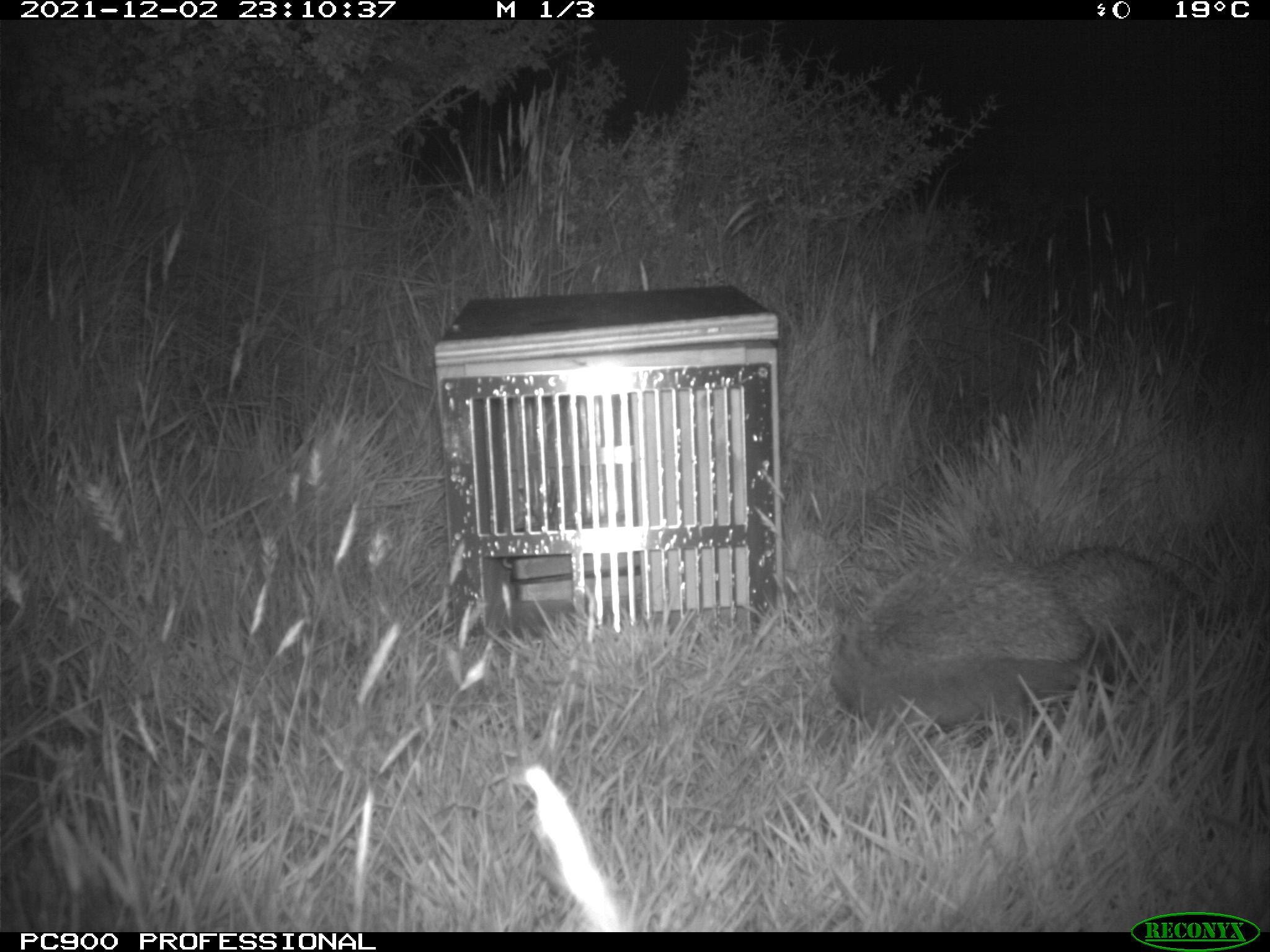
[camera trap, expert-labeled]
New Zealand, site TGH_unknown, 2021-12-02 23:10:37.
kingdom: Animalia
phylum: Chordata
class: Mammalia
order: Eulipotyphla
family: Erinaceidae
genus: Erinaceus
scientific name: Erinaceus europaeus europaeus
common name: european hedgehog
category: hedgehog